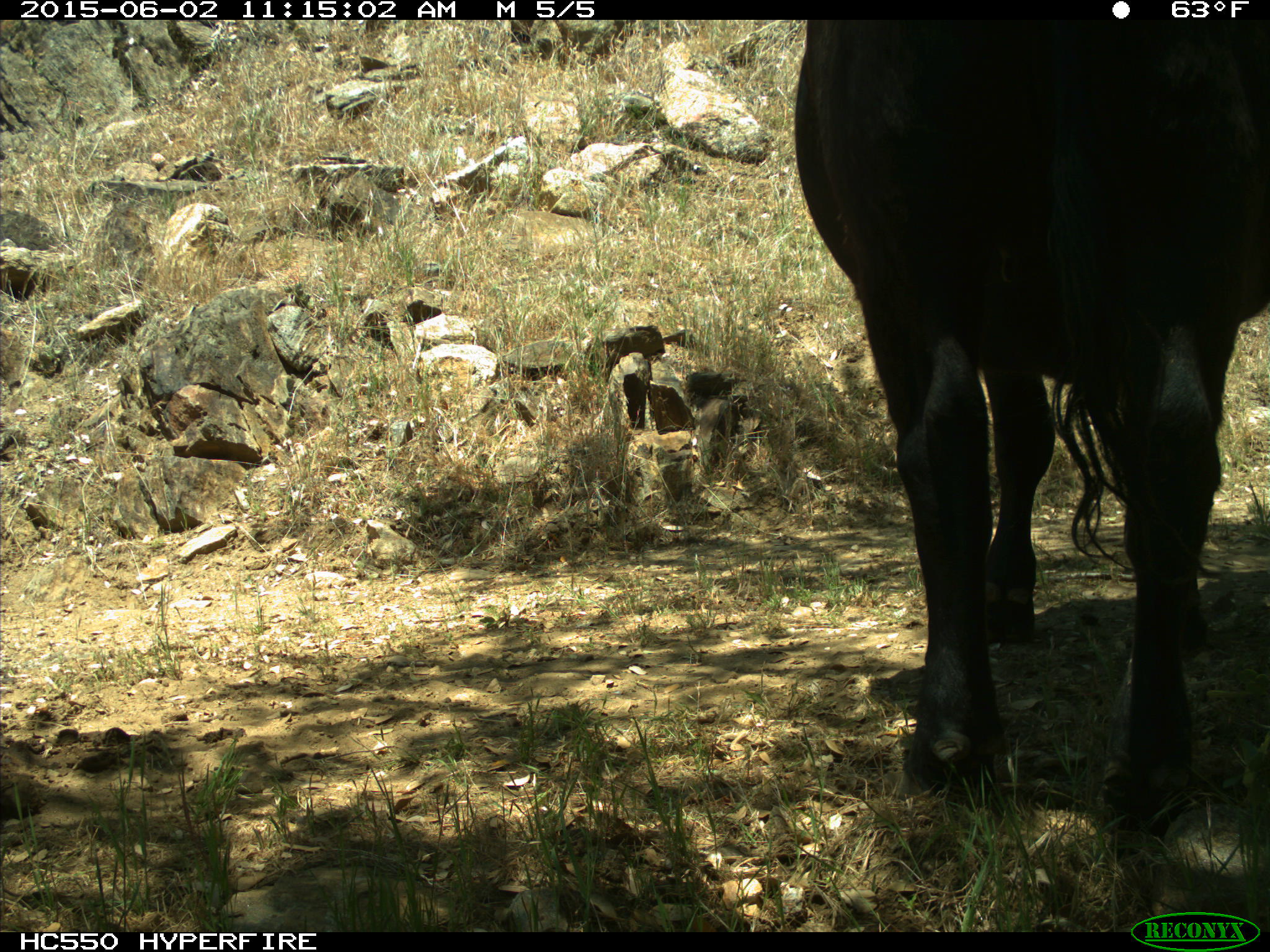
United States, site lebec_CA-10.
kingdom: Animalia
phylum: Chordata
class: Mammalia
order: Artiodactyla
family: Bovidae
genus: Bos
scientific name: Bos taurus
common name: domestic cow